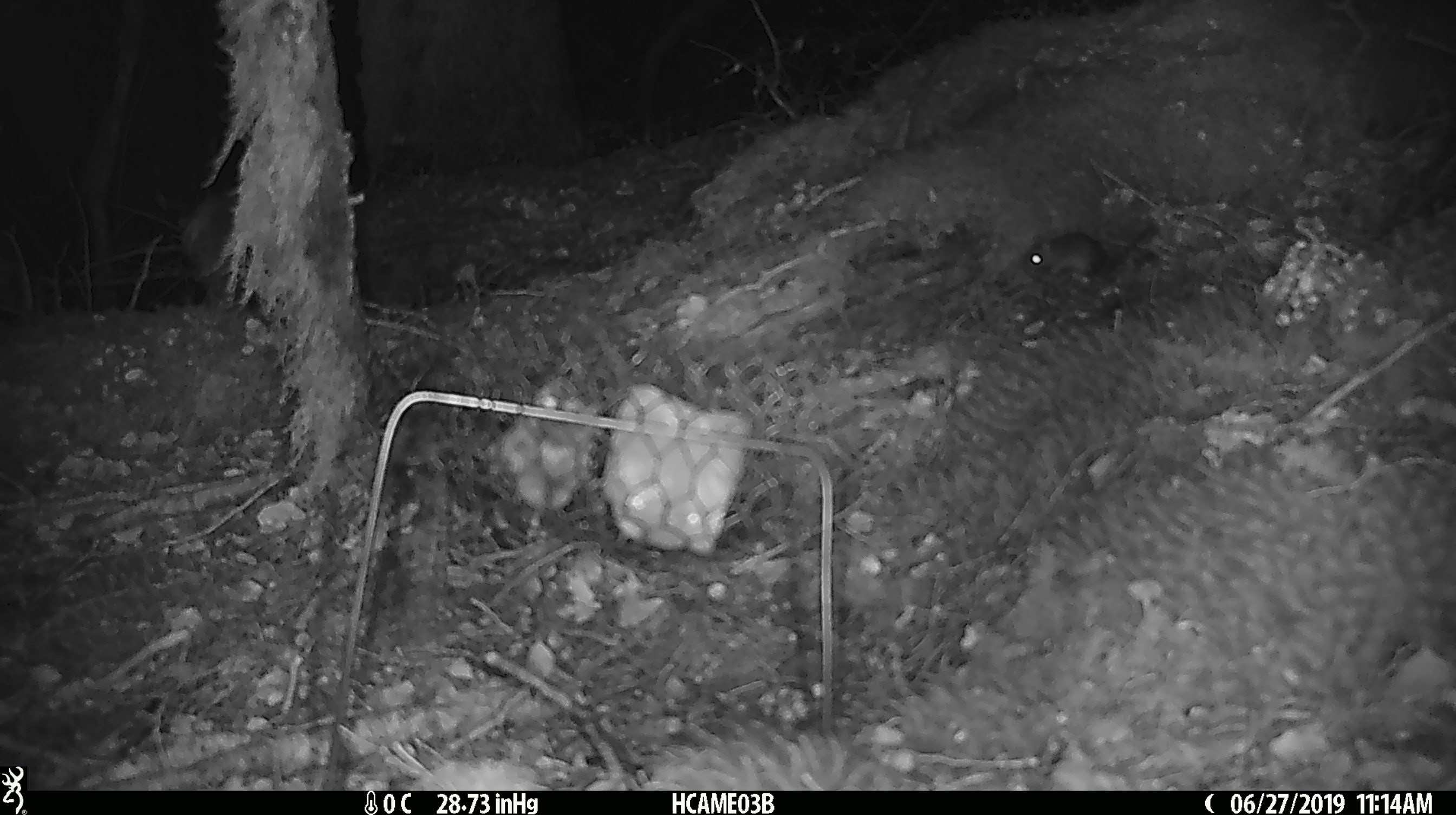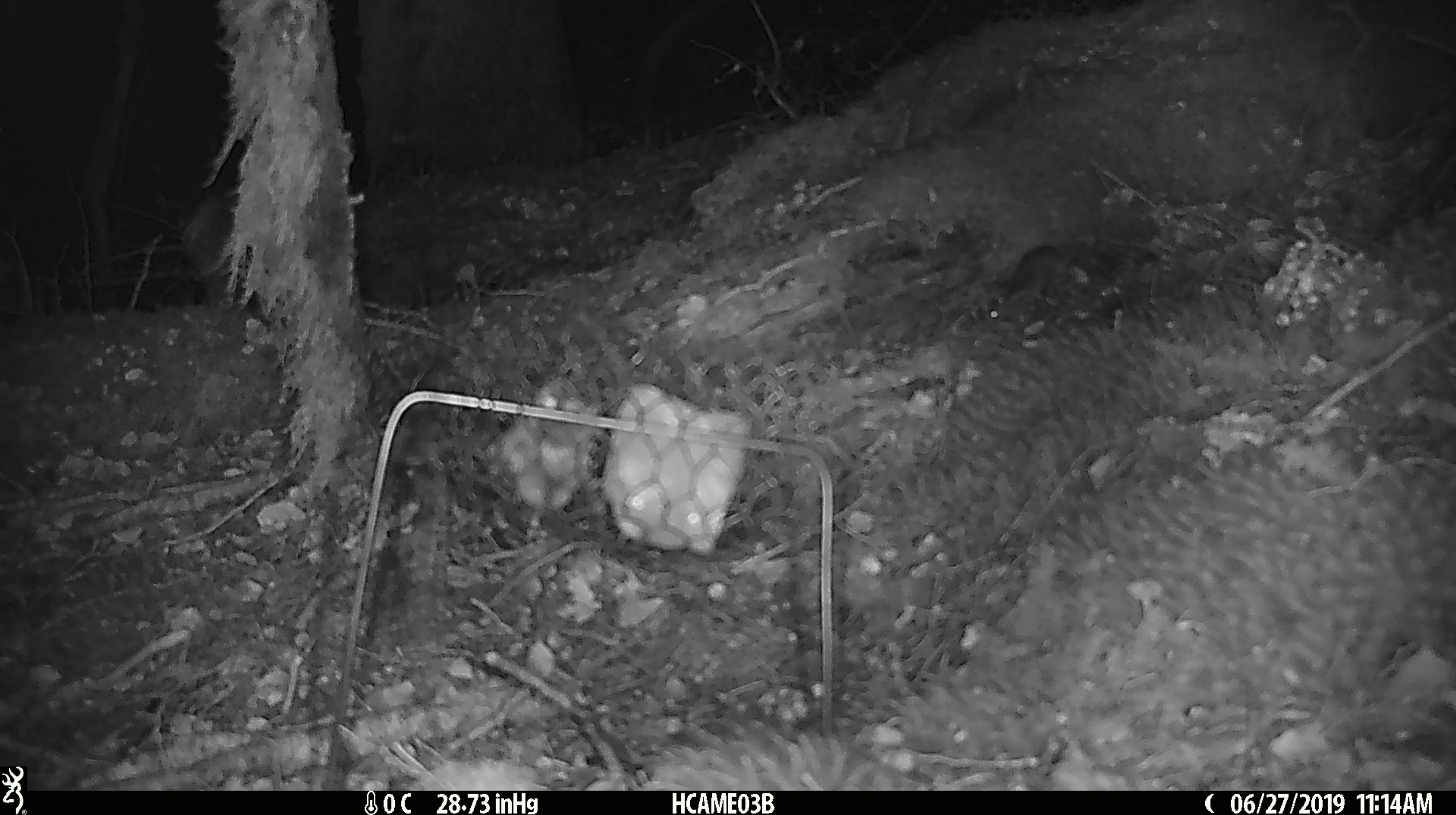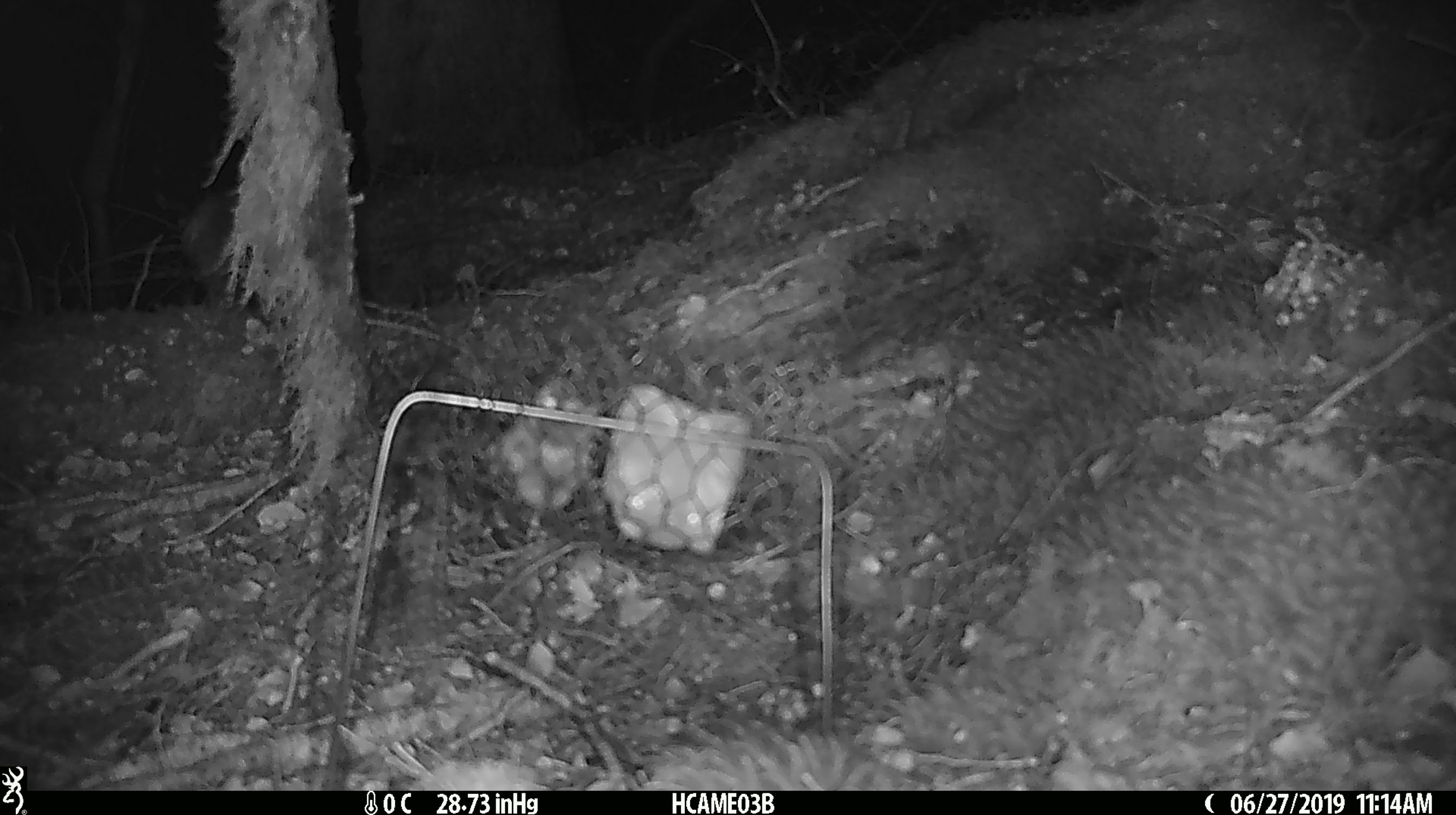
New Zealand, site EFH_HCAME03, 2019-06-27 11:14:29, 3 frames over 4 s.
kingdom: Animalia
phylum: Chordata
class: Mammalia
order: Rodentia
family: Muridae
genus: Mus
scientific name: Mus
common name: mouse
Mouse (Mus).